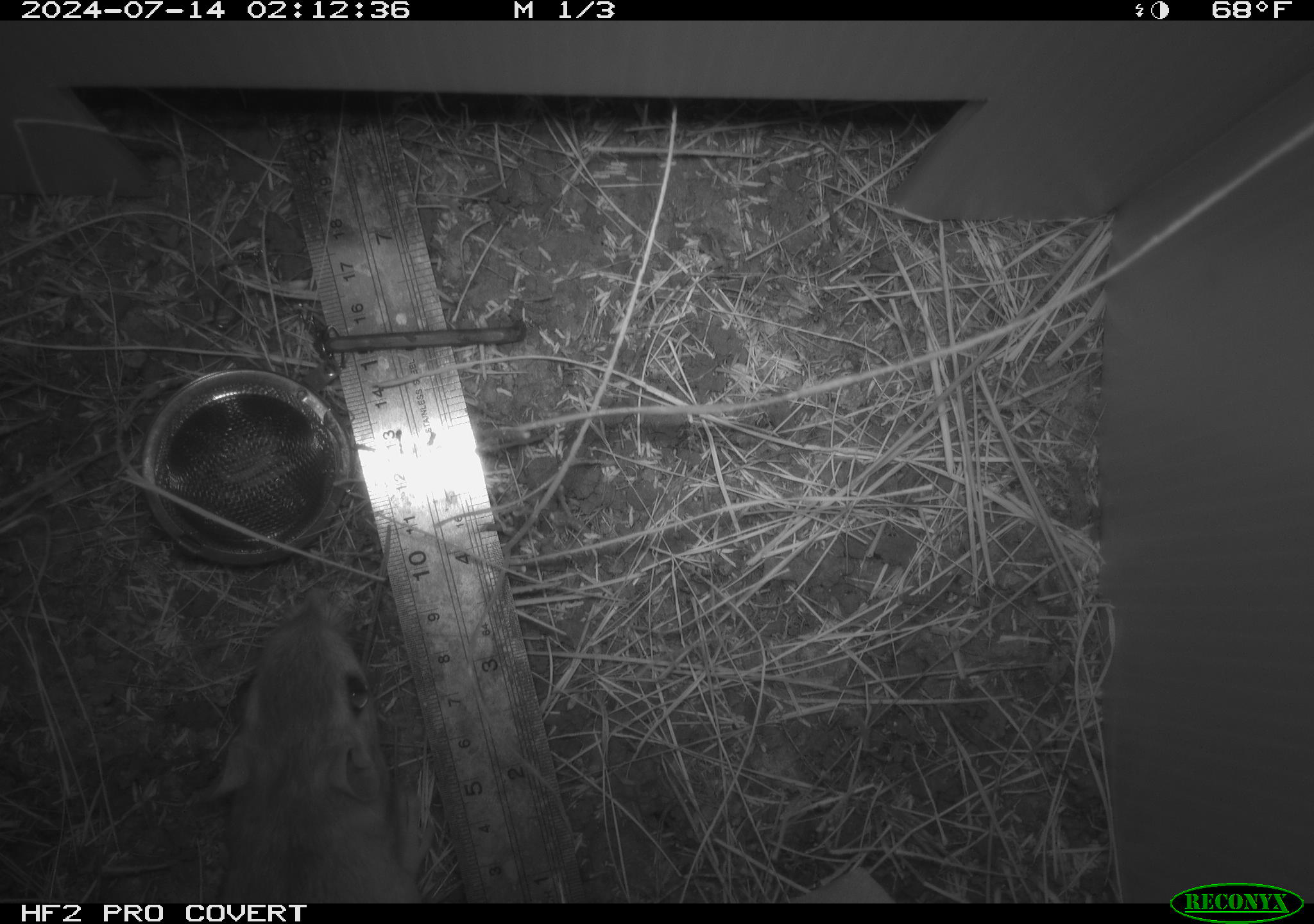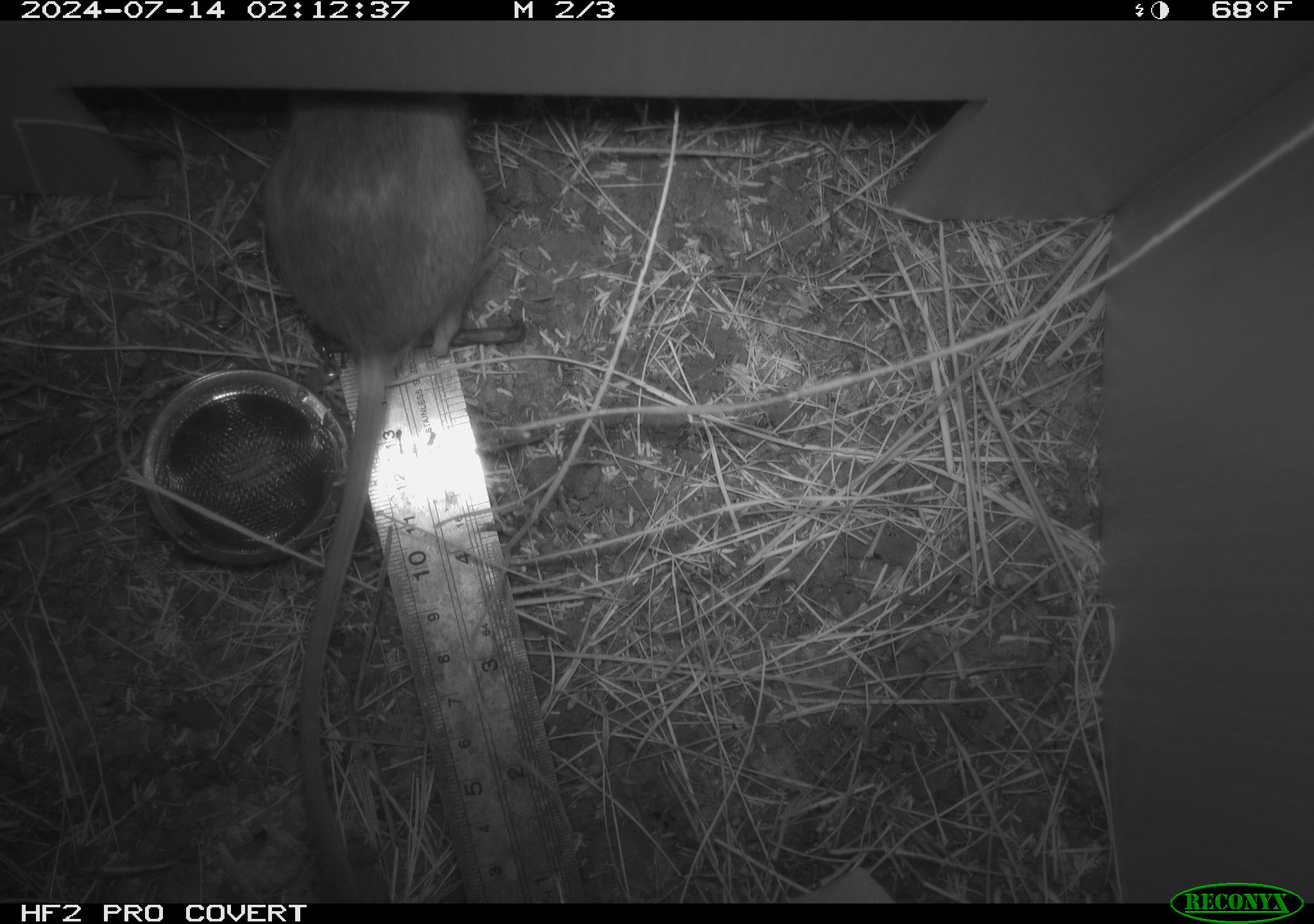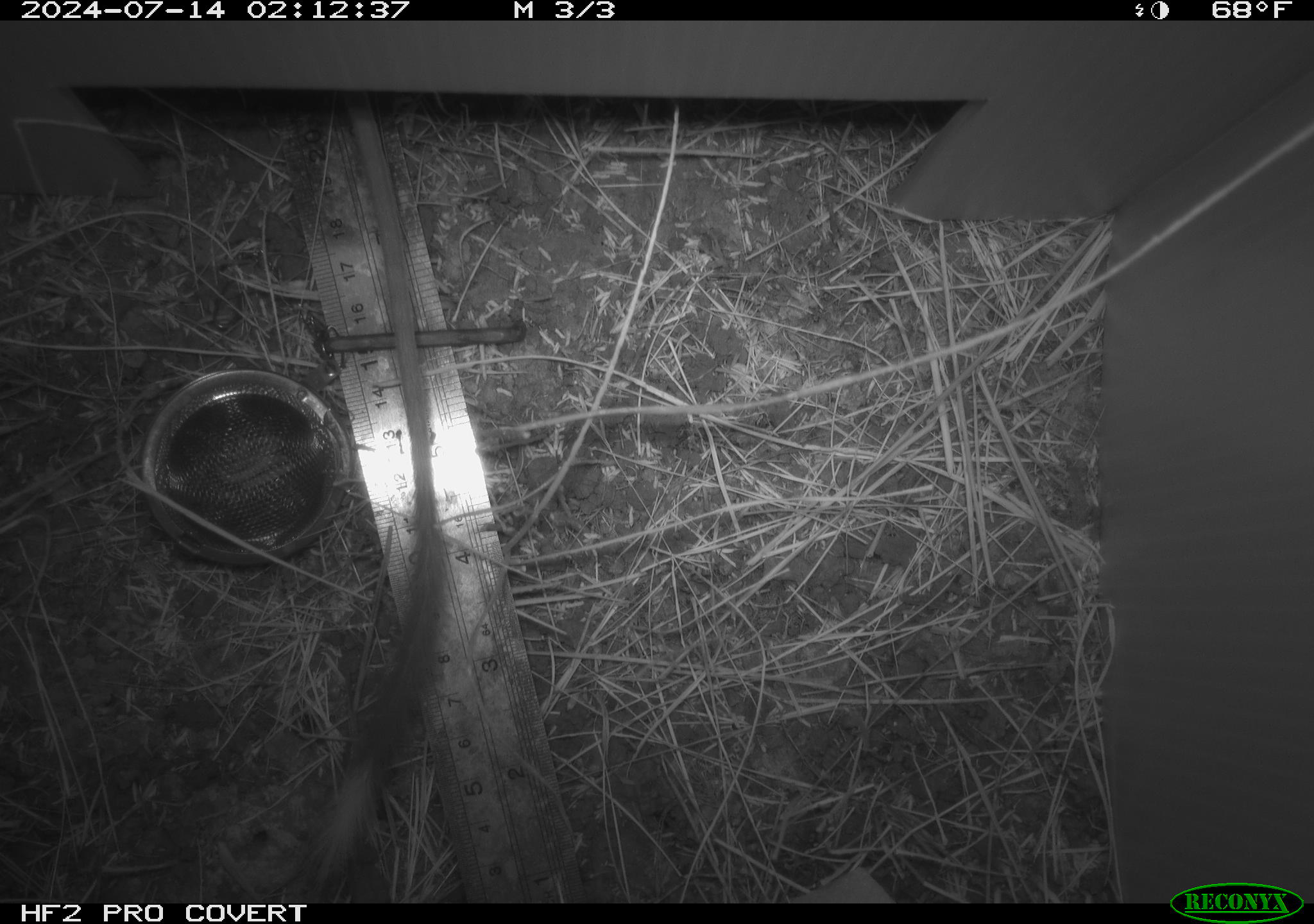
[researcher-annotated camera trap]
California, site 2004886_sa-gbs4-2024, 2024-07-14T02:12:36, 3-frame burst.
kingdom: Animalia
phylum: Chordata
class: Mammalia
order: Rodentia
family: Heteromyidae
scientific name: Heteromyidae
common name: kangaroo rats and pocket mice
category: heteromyidae family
Heteromyidae family (kangaroo rats and pocket mice) (Heteromyidae).